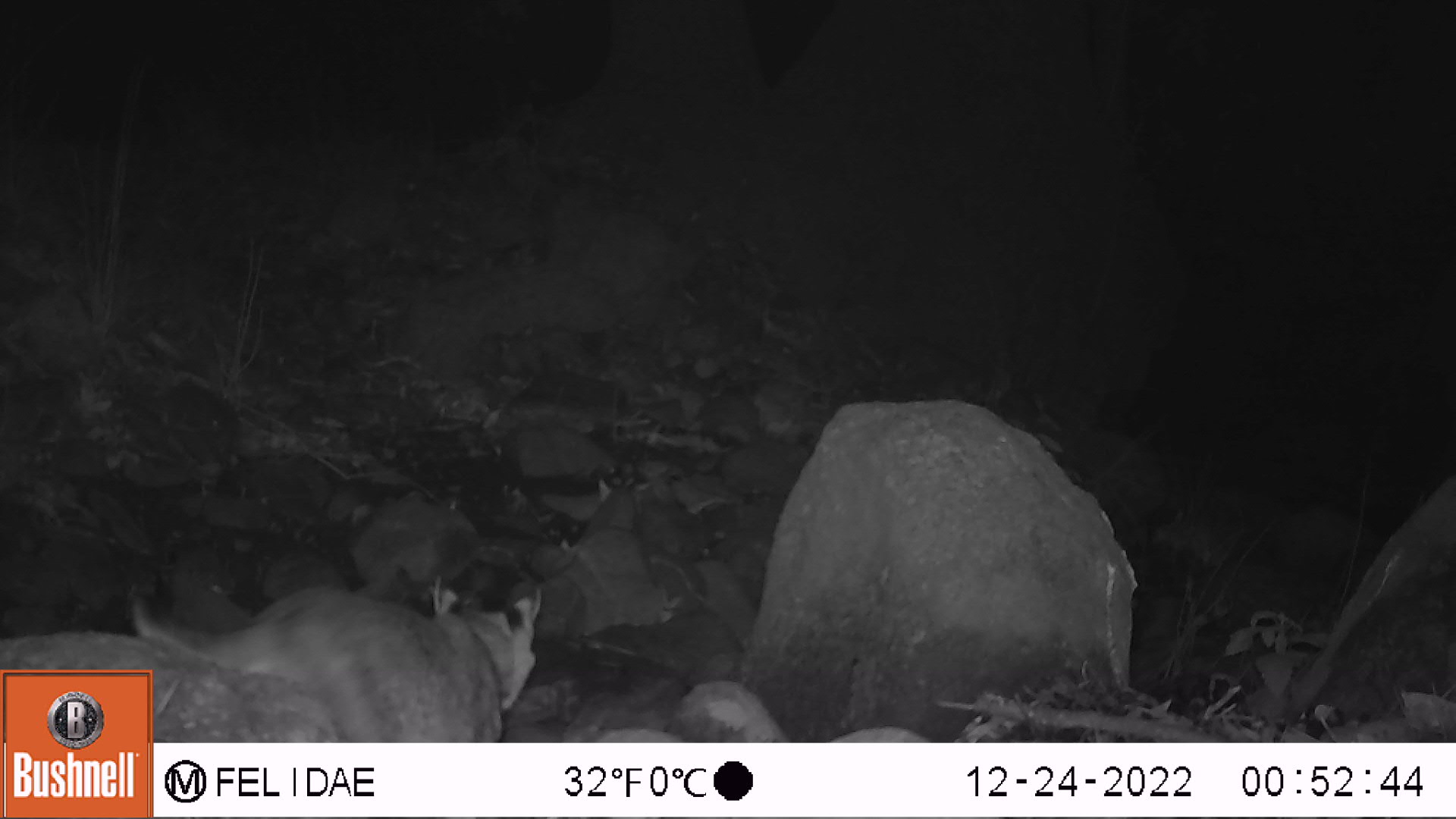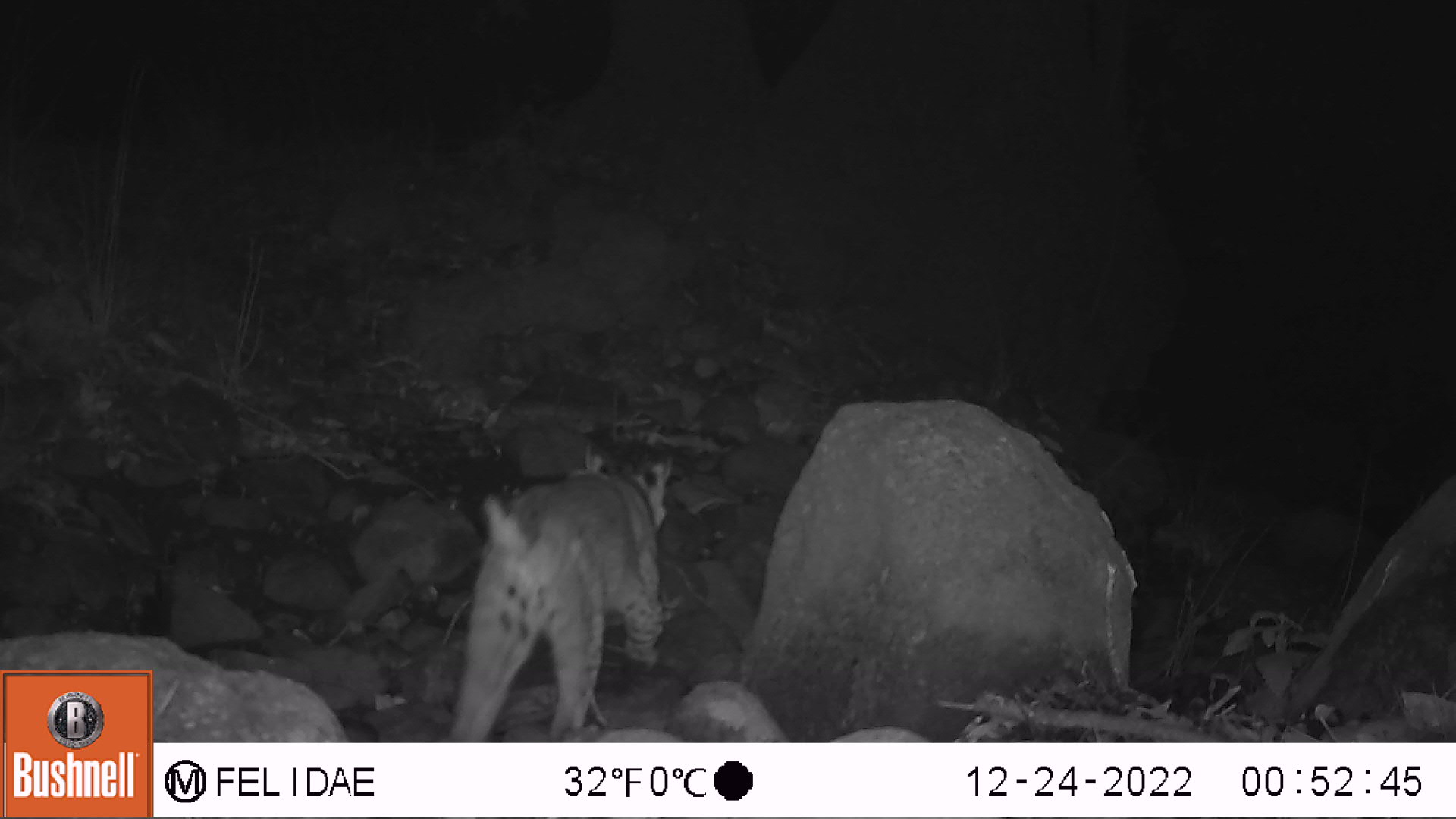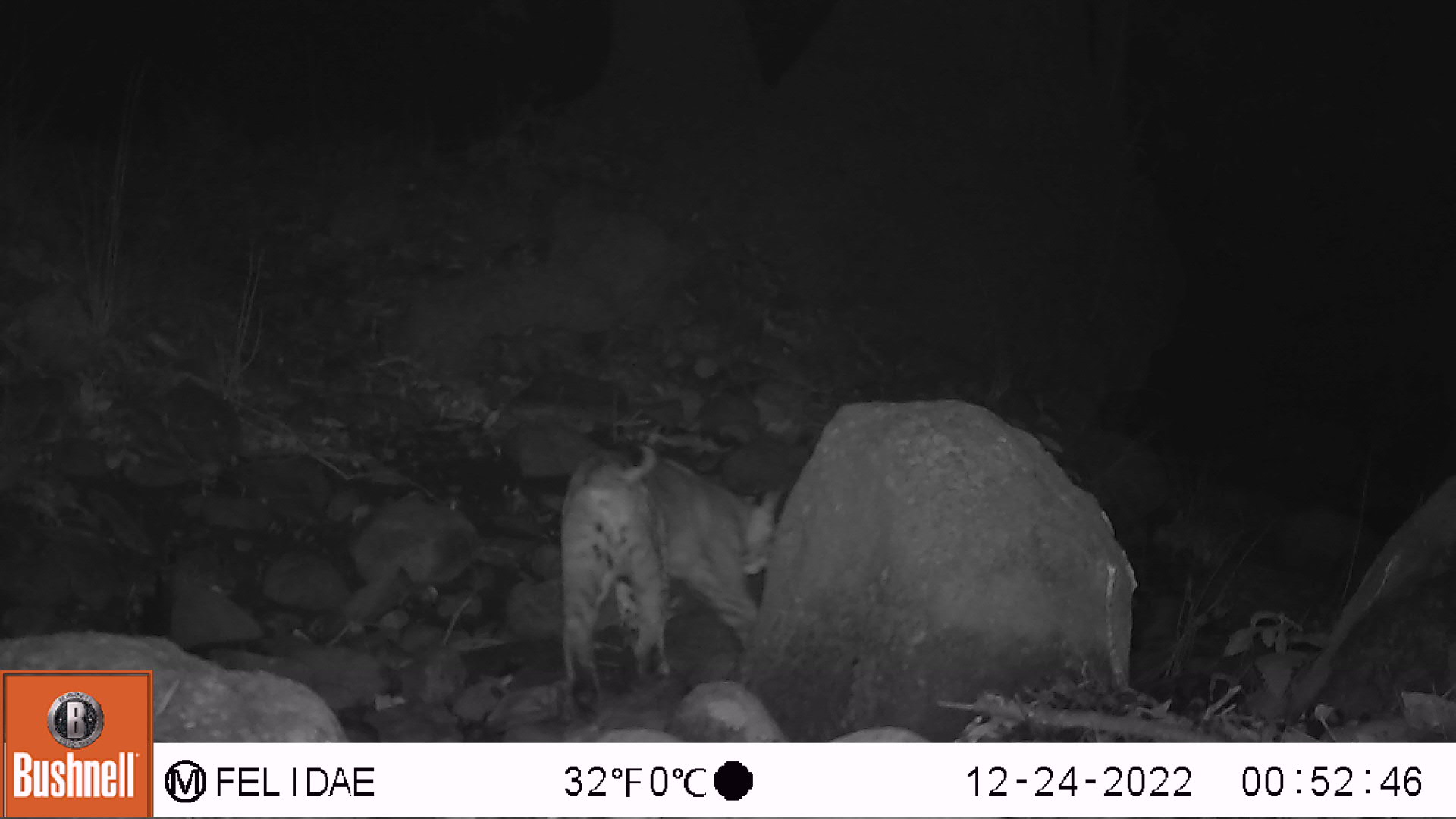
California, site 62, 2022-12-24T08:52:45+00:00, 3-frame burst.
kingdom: Animalia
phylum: Chordata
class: Mammalia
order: Carnivora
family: Felidae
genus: Lynx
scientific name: Lynx rufus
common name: bobcat